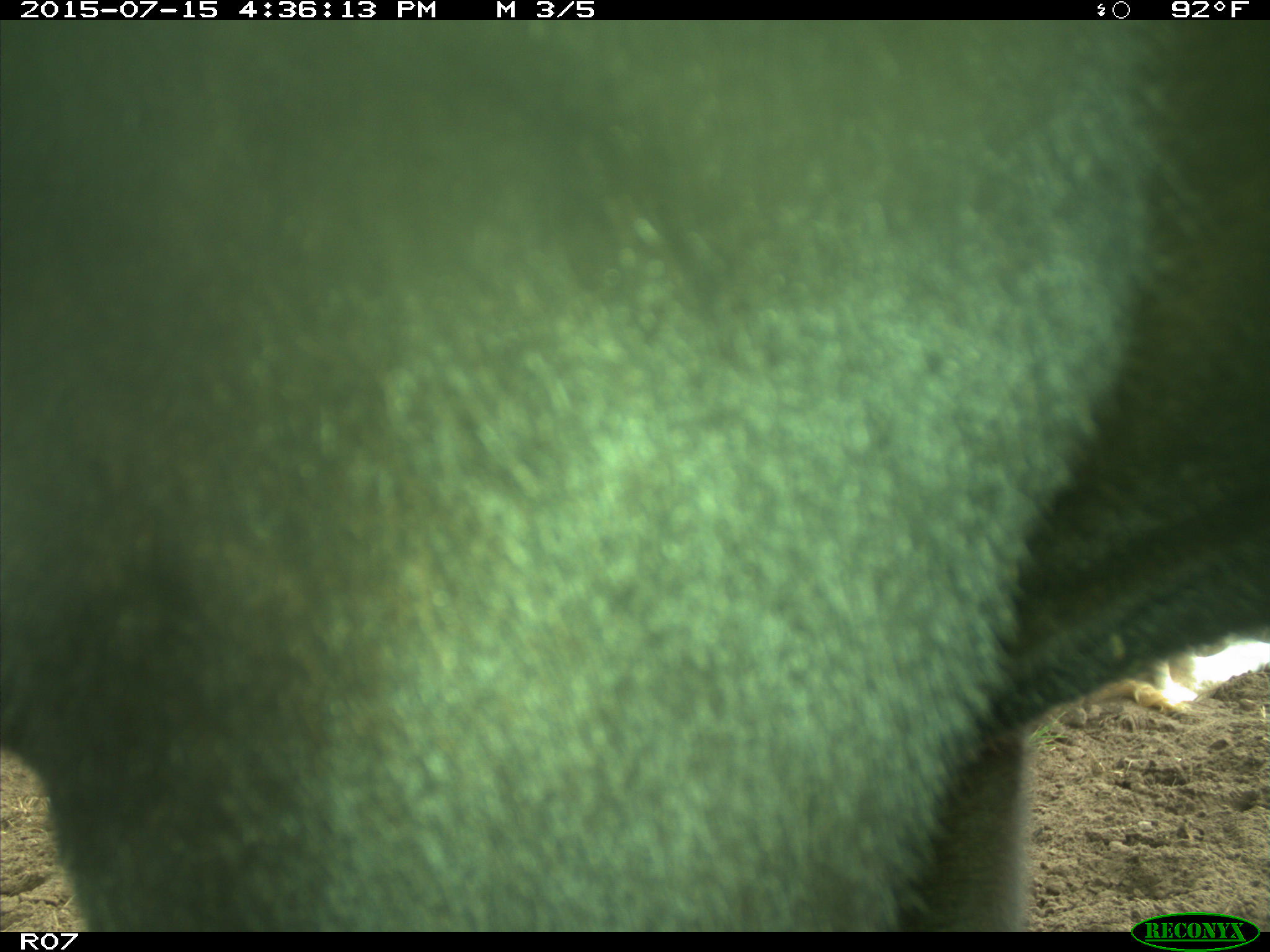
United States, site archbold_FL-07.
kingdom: Animalia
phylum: Chordata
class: Mammalia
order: Artiodactyla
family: Bovidae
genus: Bos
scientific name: Bos taurus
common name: domestic cow